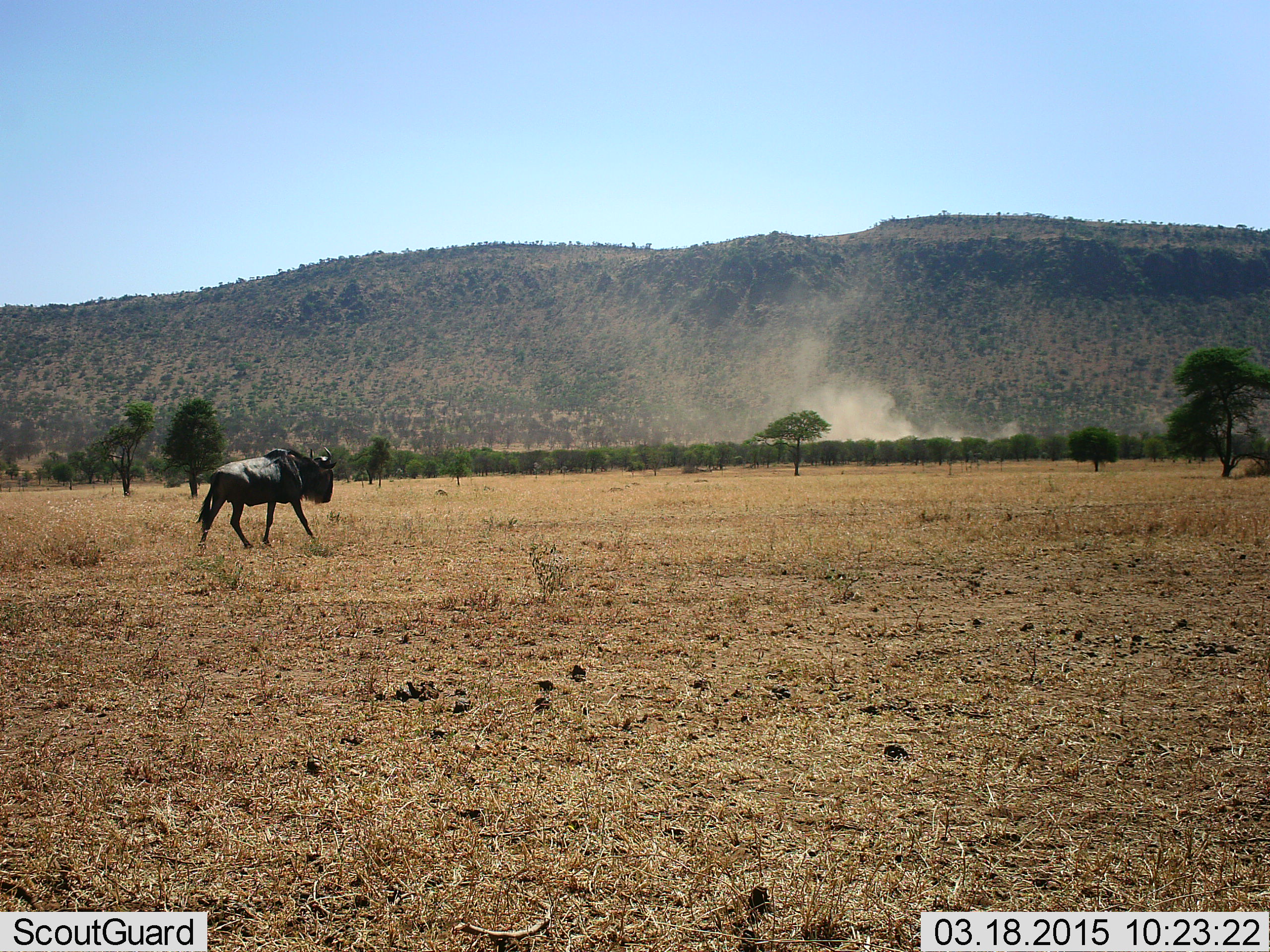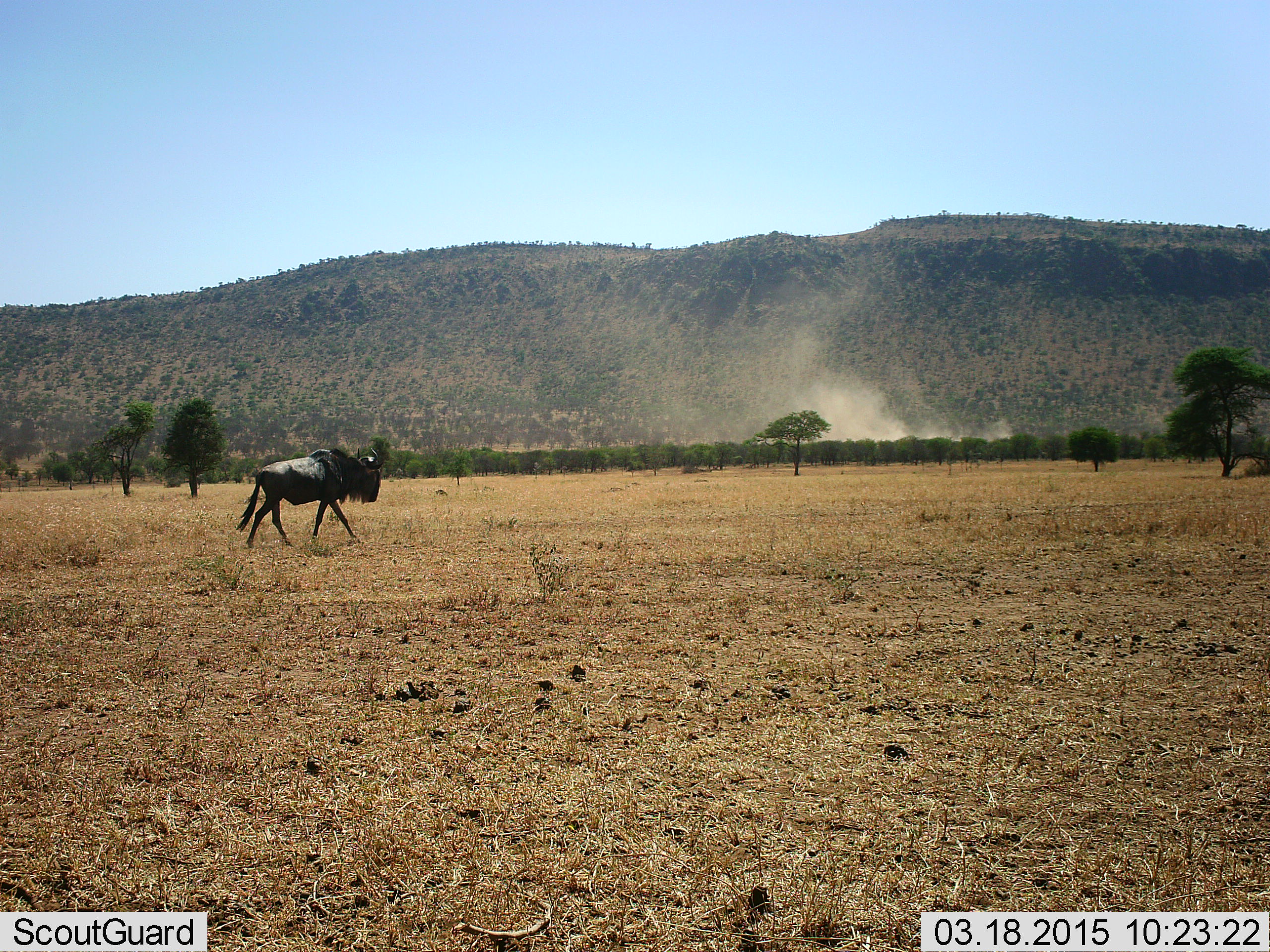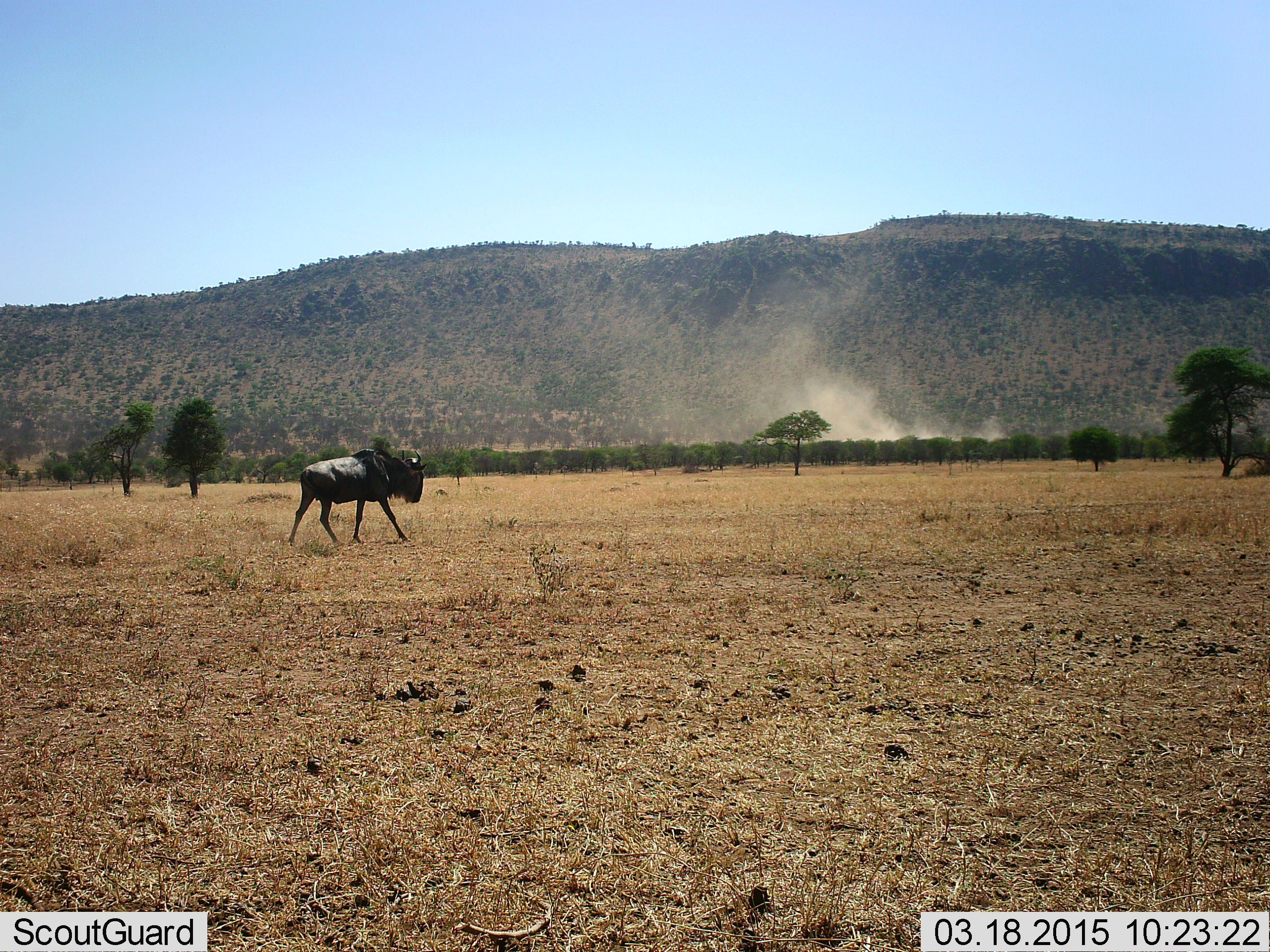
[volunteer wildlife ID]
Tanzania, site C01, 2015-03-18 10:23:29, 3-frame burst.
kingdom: Animalia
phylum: Chordata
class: Mammalia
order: Artiodactyla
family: Bovidae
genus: Connochaetes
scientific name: Connochaetes taurinus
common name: blue wildebeest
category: wildebeest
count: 1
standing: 0%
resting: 0%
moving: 100%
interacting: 0%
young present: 0%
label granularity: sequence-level